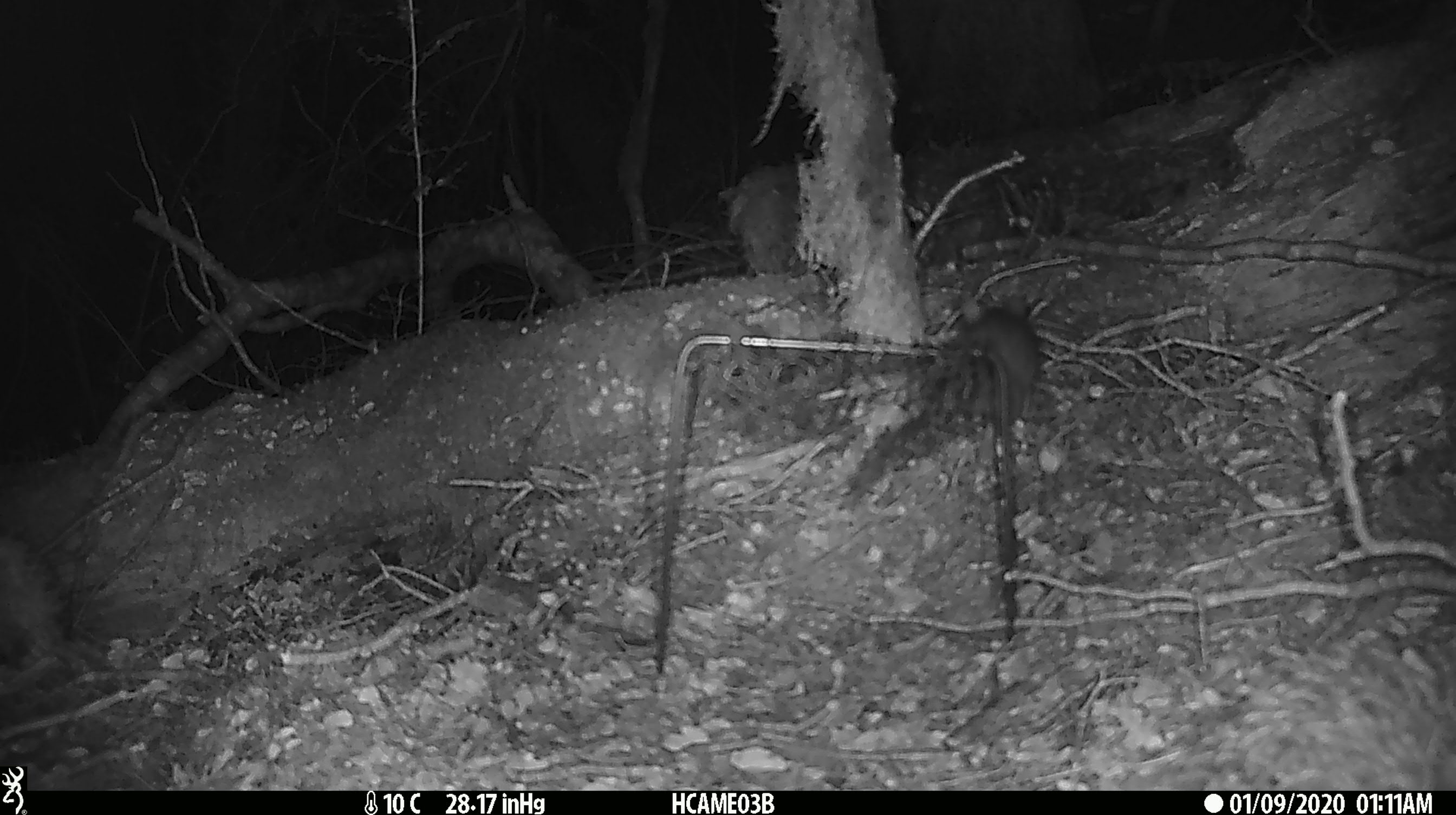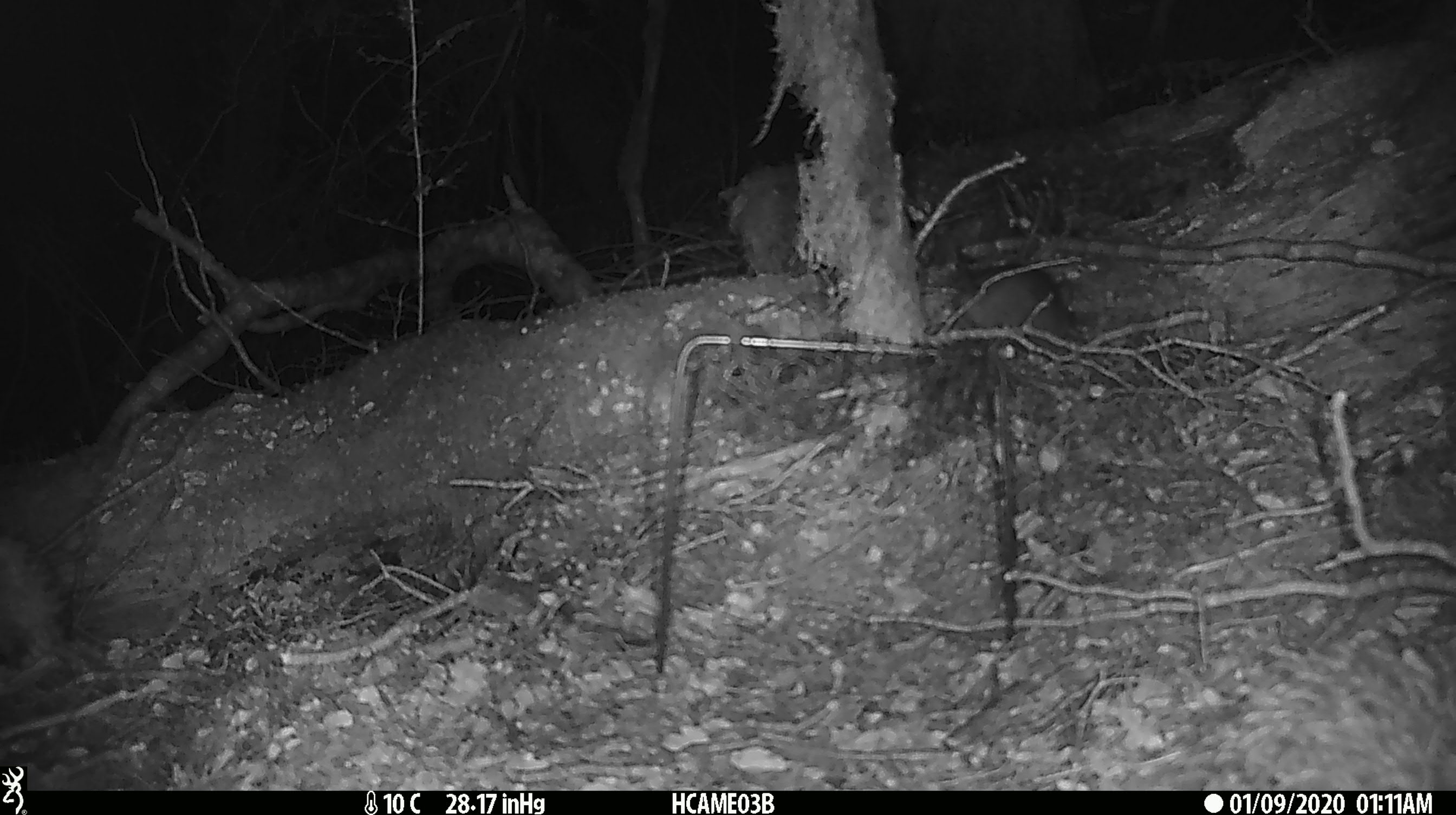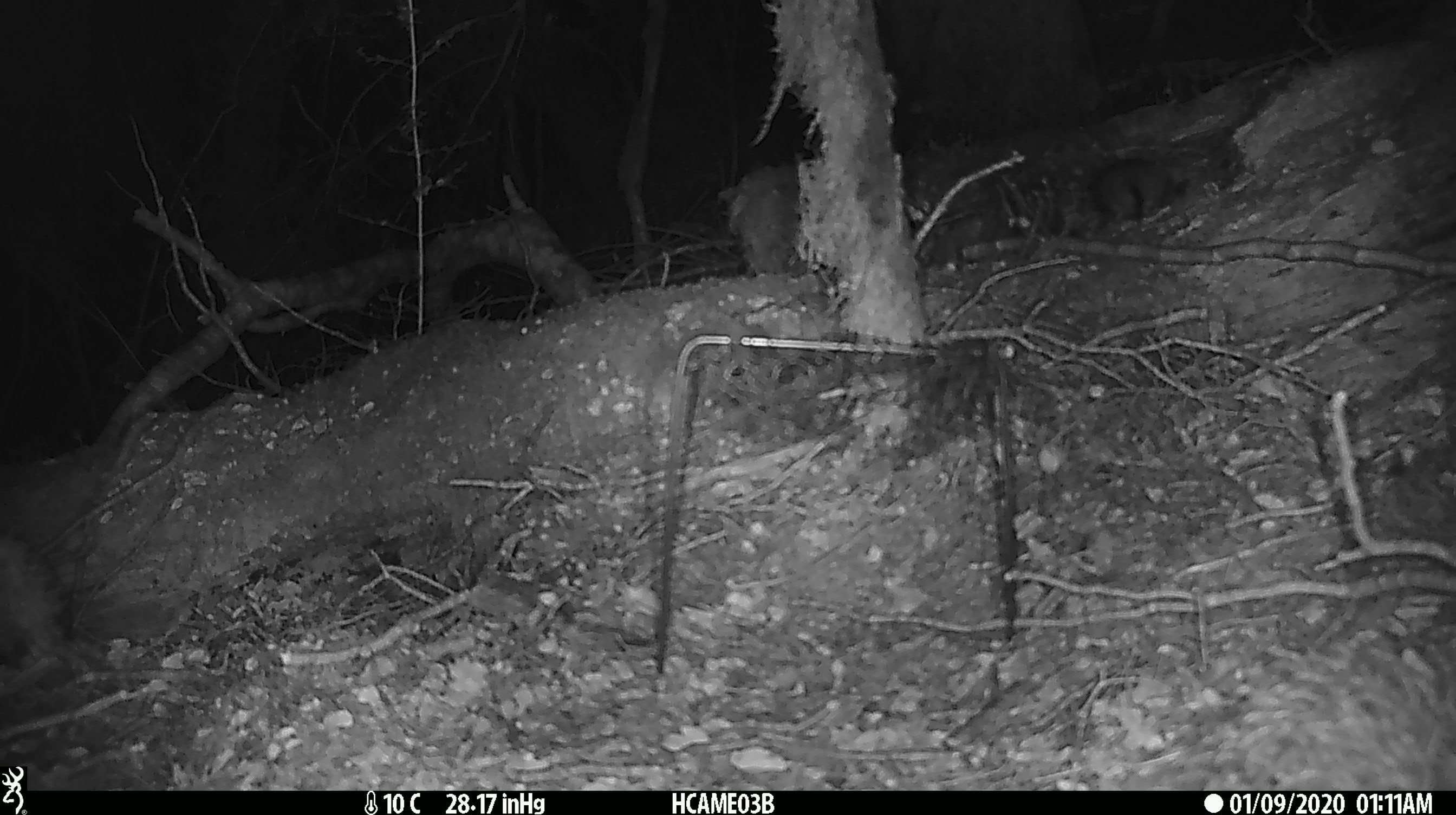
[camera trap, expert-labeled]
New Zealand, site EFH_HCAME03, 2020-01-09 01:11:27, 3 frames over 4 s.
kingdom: Animalia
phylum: Chordata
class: Mammalia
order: Rodentia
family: Muridae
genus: Mus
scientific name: Mus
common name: mouse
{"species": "mouse (Mus)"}